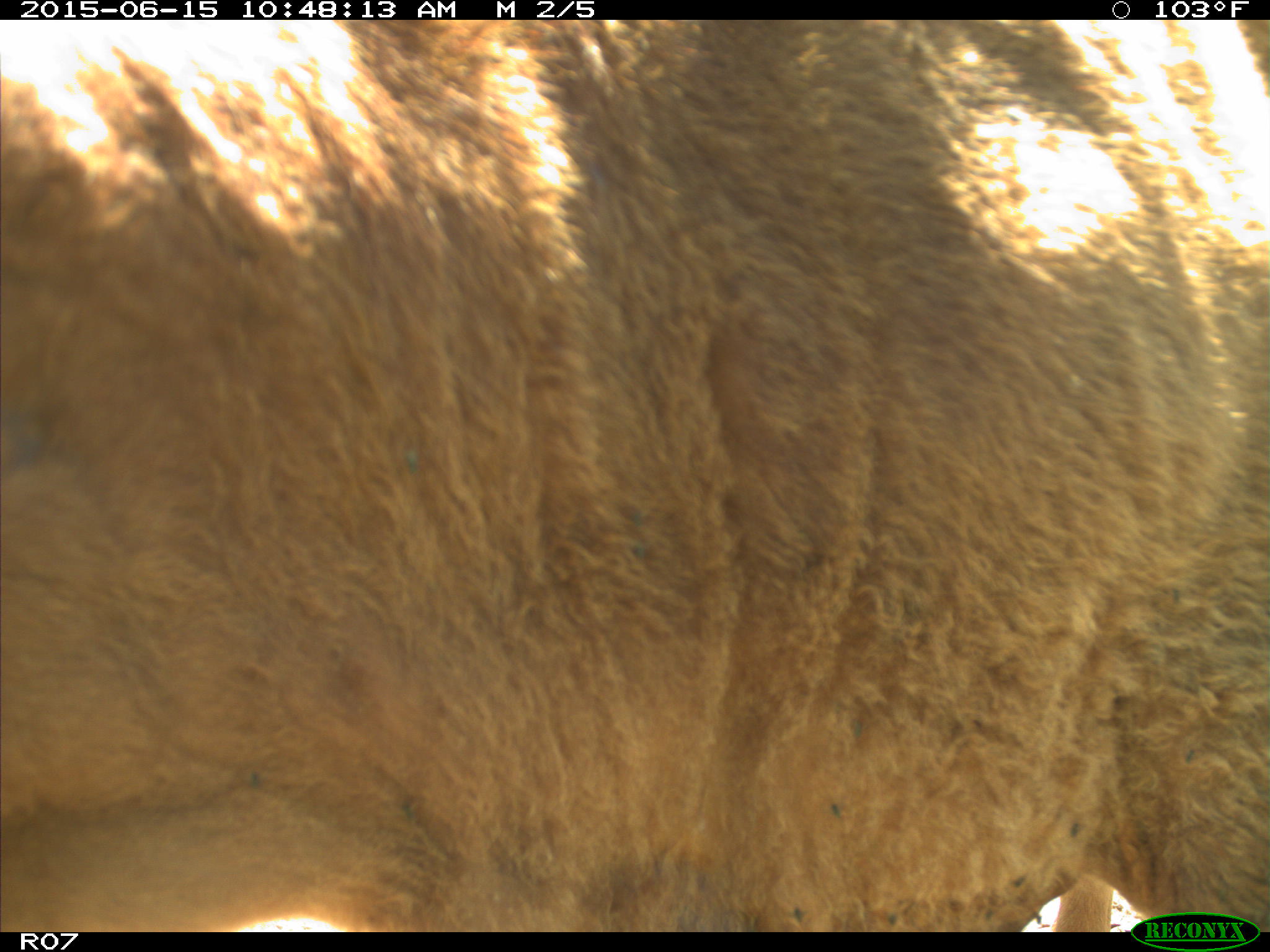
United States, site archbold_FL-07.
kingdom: Animalia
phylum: Chordata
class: Mammalia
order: Artiodactyla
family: Bovidae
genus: Bos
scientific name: Bos taurus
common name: domestic cow